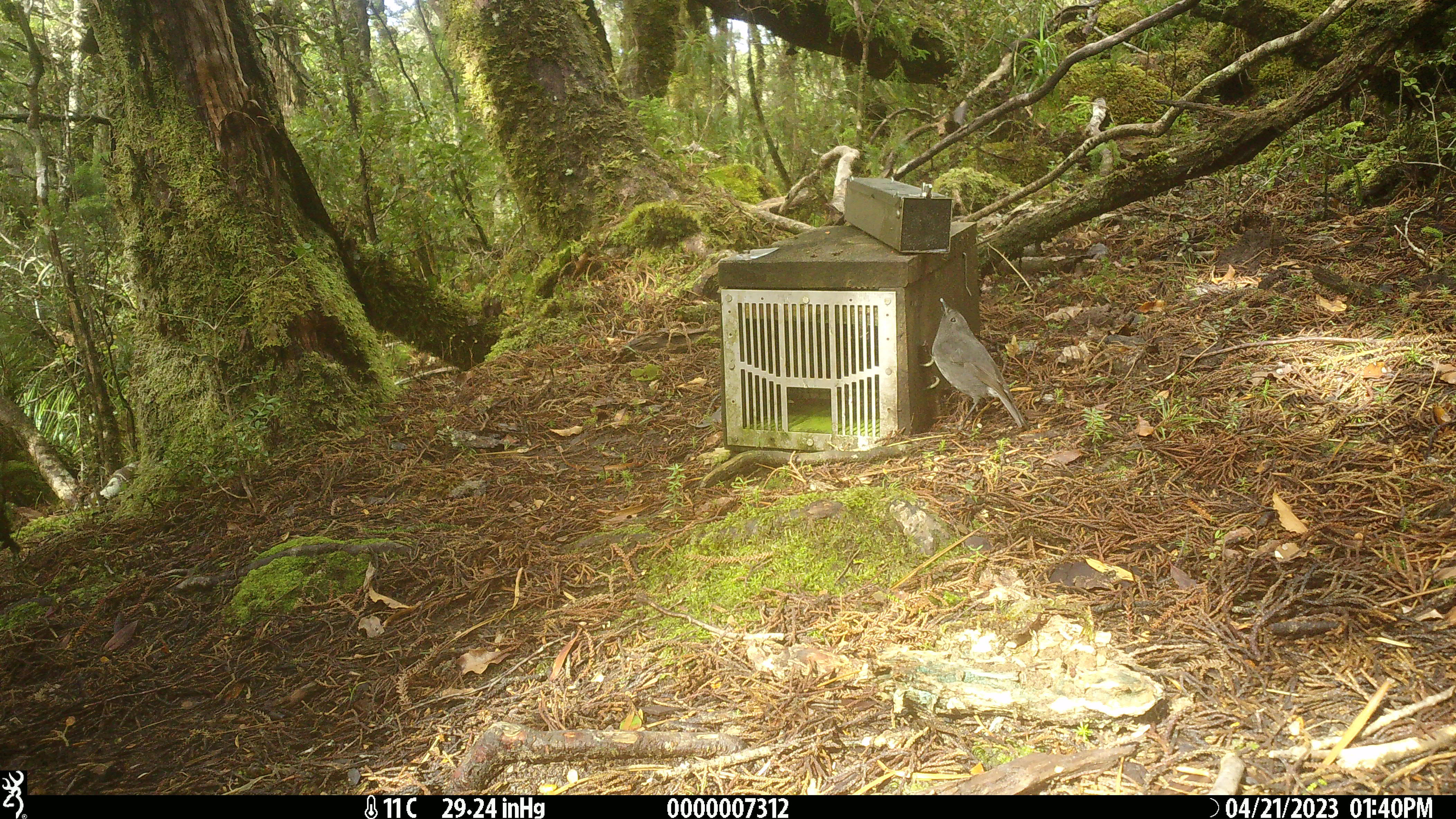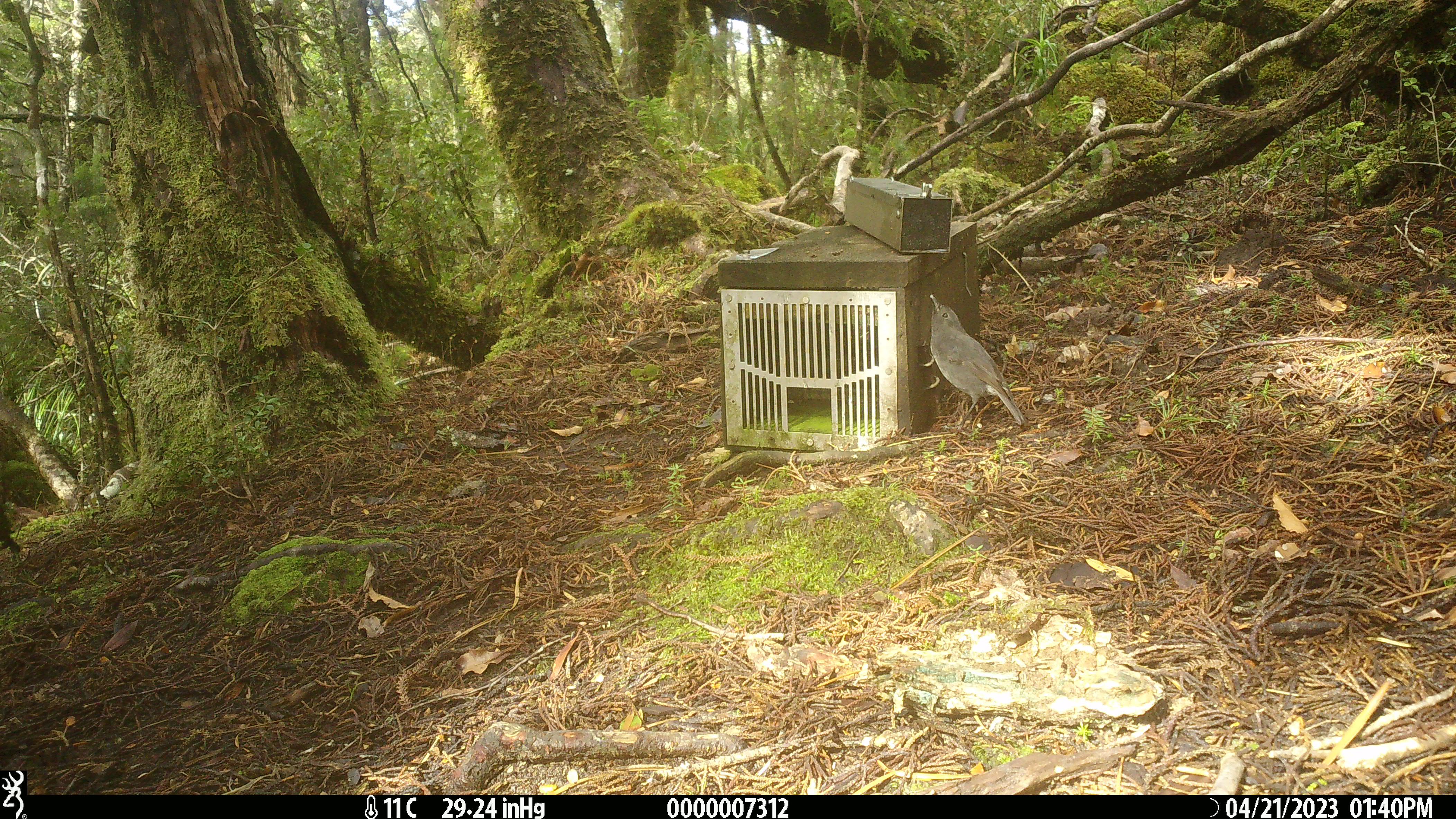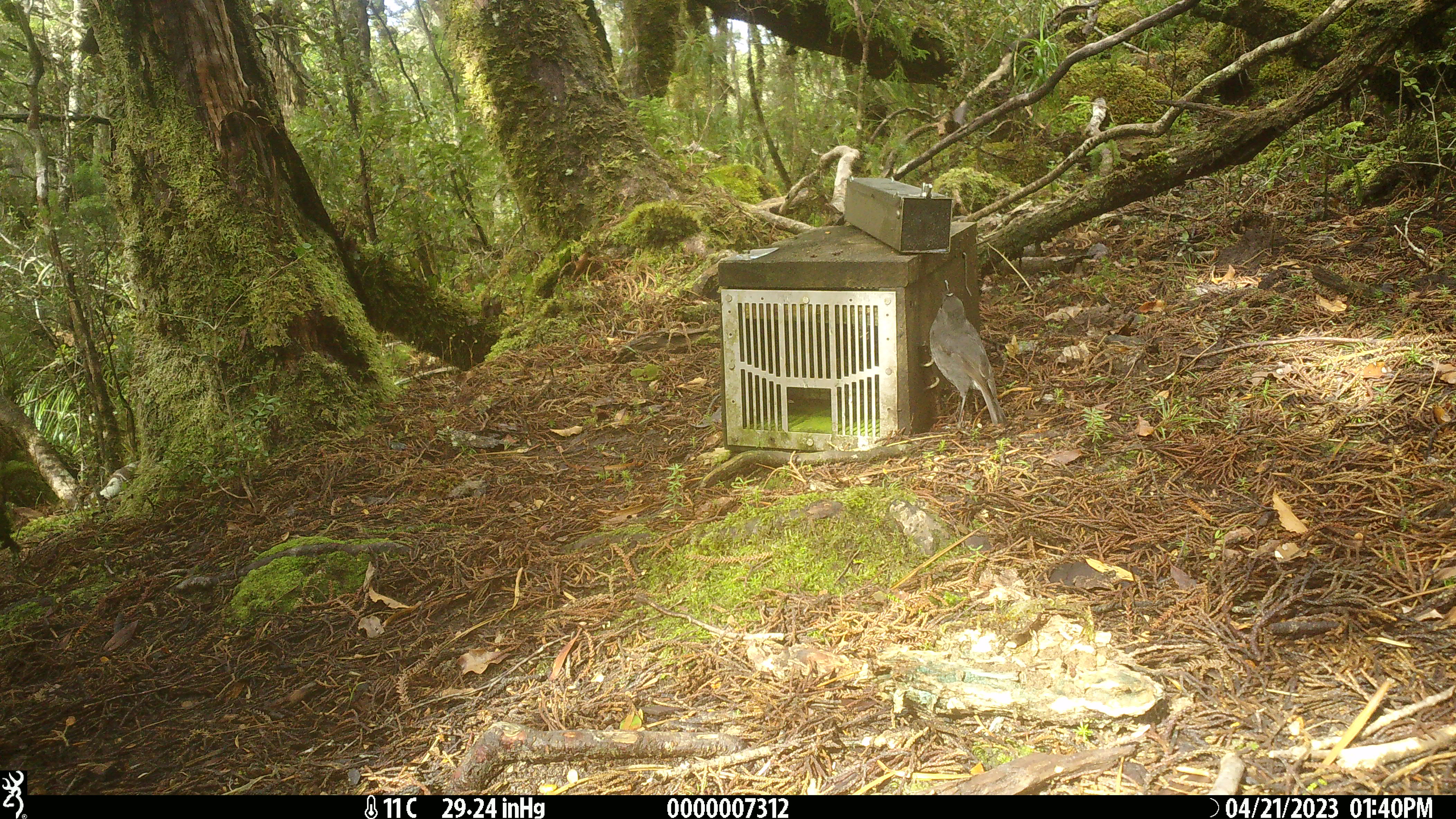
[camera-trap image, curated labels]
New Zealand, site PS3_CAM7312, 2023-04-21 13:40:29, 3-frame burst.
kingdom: Animalia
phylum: Chordata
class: Aves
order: Passeriformes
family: Petroicidae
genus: Petroica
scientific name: Petroica australis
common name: new zealand robin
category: robin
Robin (new zealand robin) (Petroica australis).